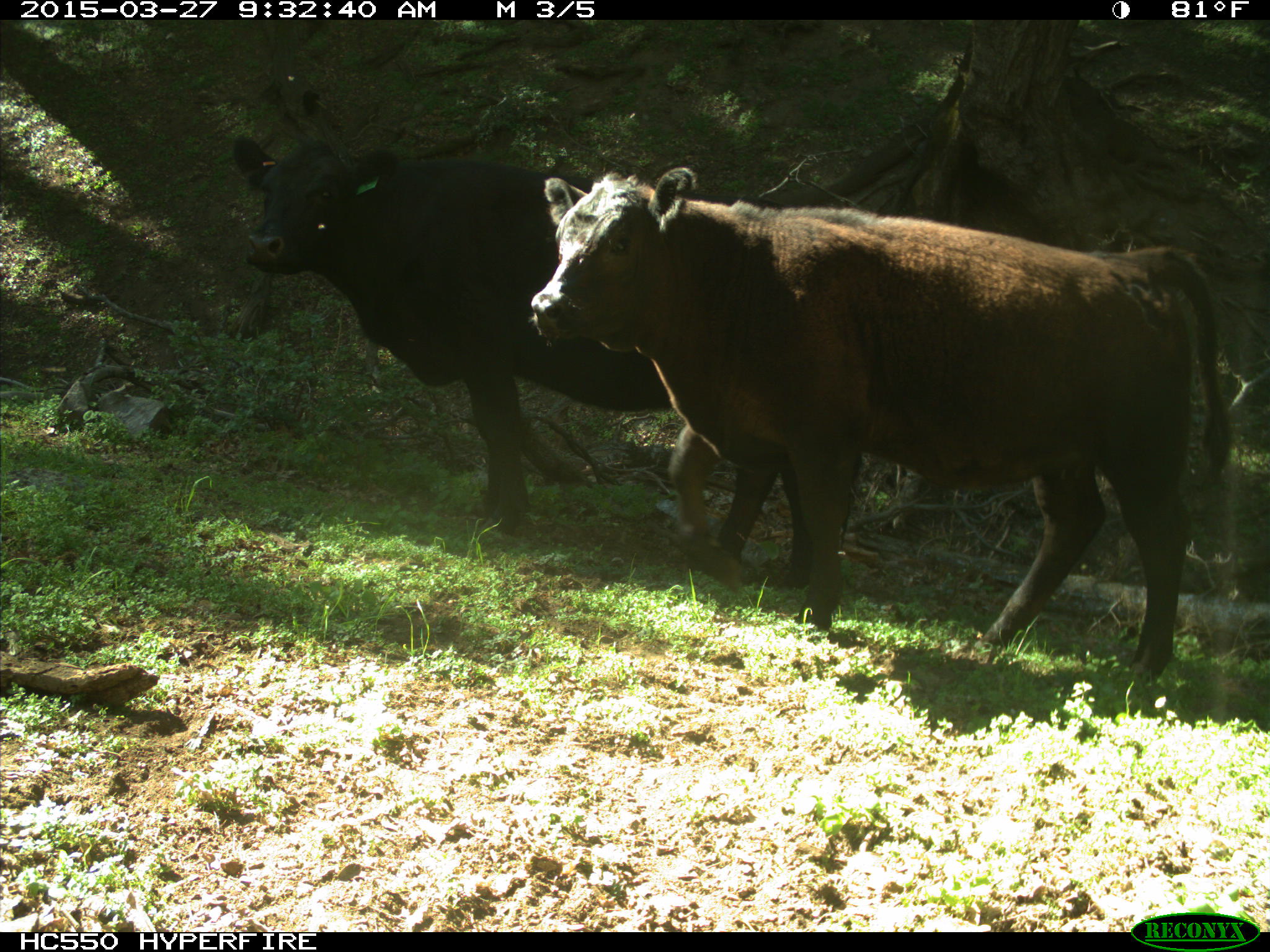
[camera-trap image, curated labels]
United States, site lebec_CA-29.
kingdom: Animalia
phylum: Chordata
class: Mammalia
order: Artiodactyla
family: Bovidae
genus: Bos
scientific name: Bos taurus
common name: domestic cow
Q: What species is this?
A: Bos taurus (domestic cow).